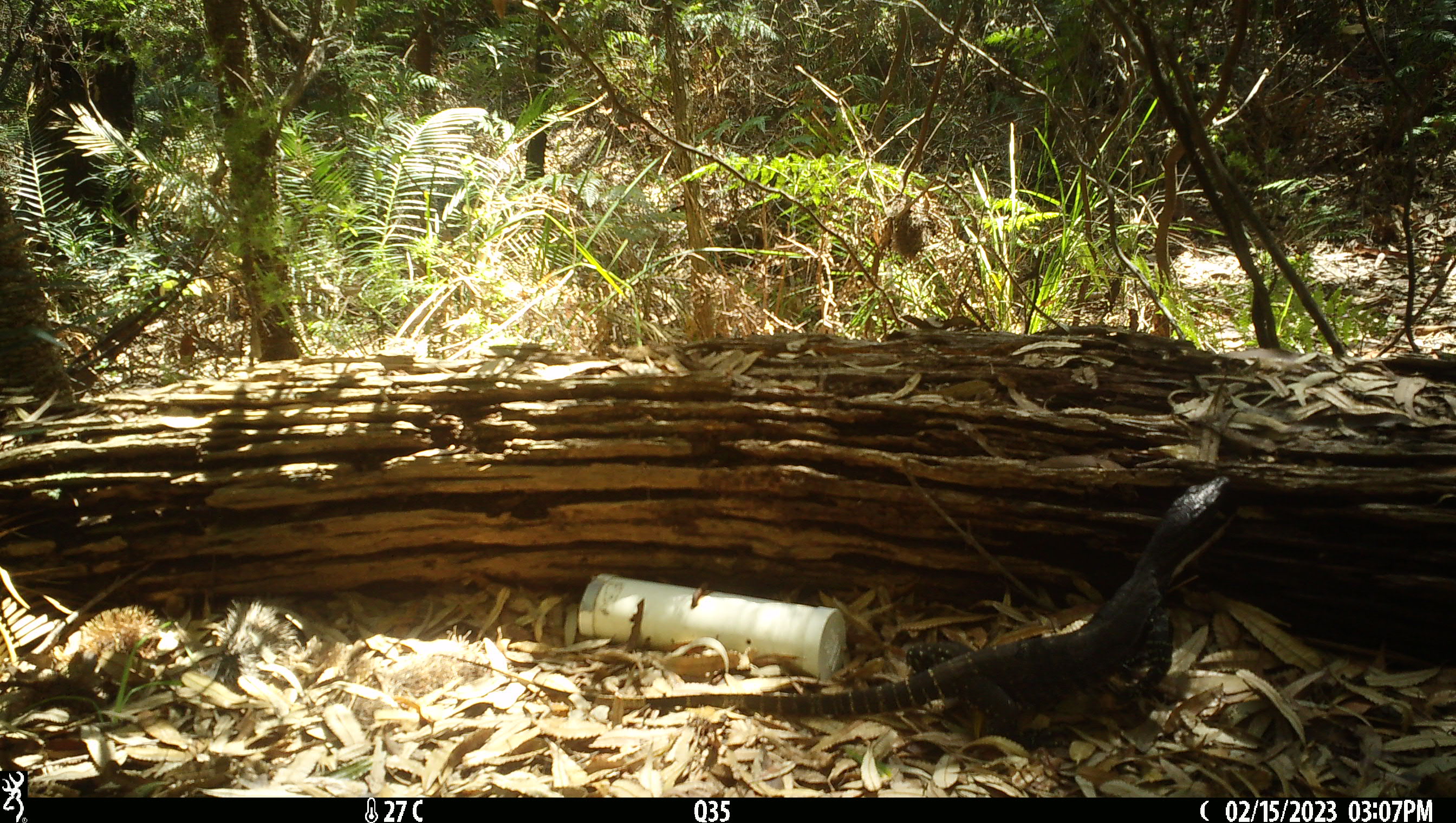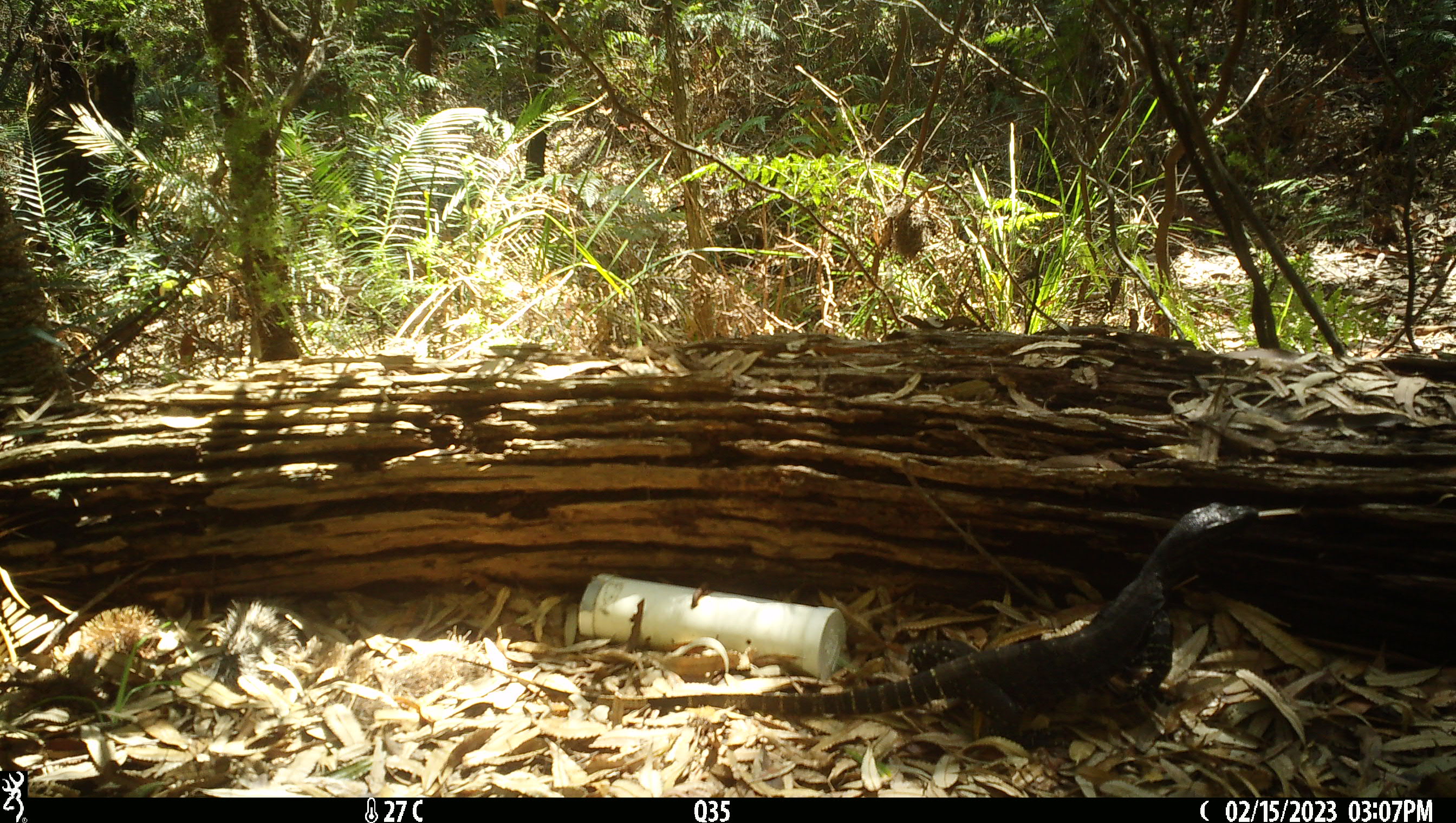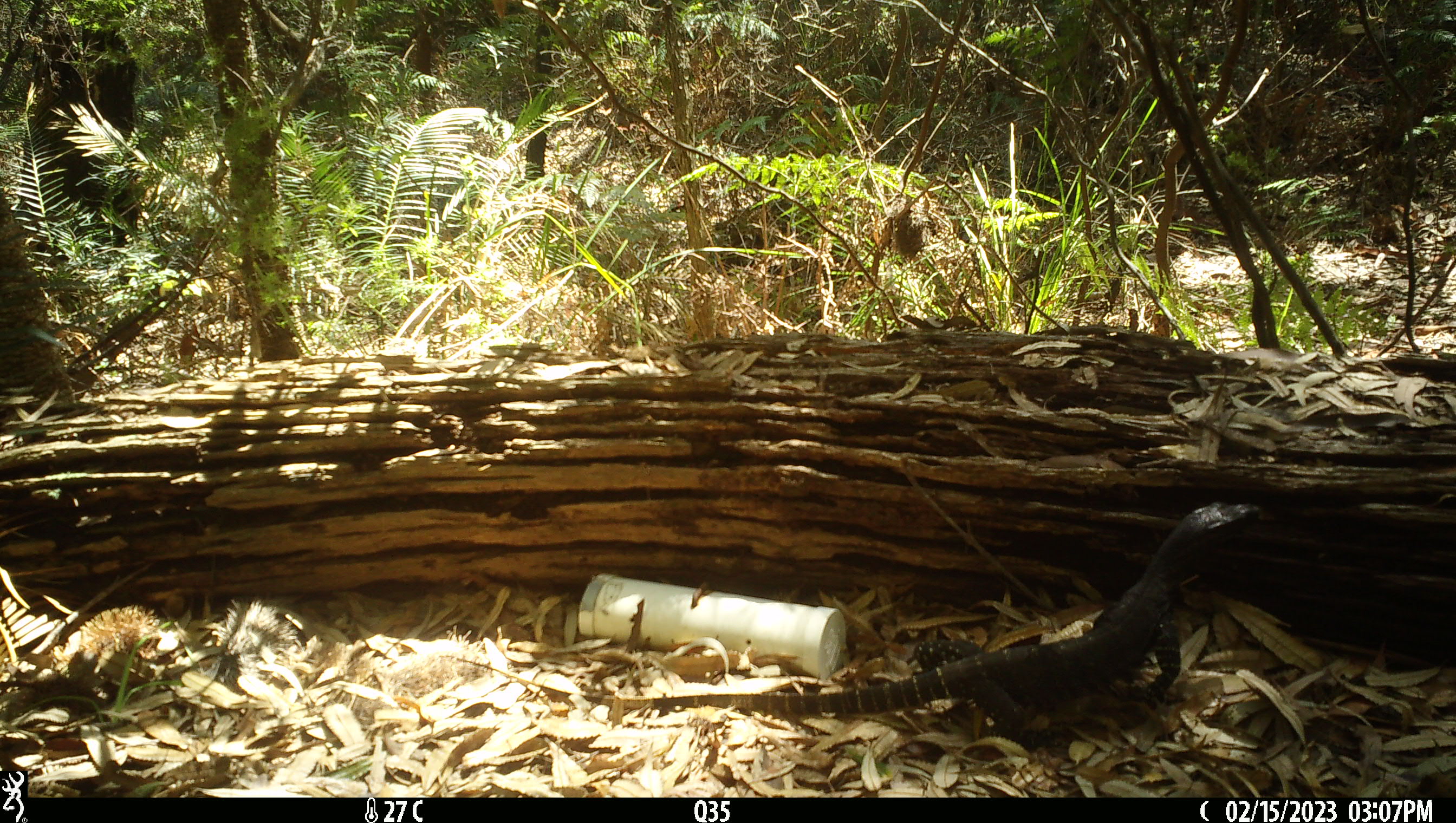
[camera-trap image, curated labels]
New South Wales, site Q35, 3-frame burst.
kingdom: Animalia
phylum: Chordata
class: Reptilia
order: Squamata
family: Varanidae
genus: Varanus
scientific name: Varanus varius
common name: lace monitor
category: goanna